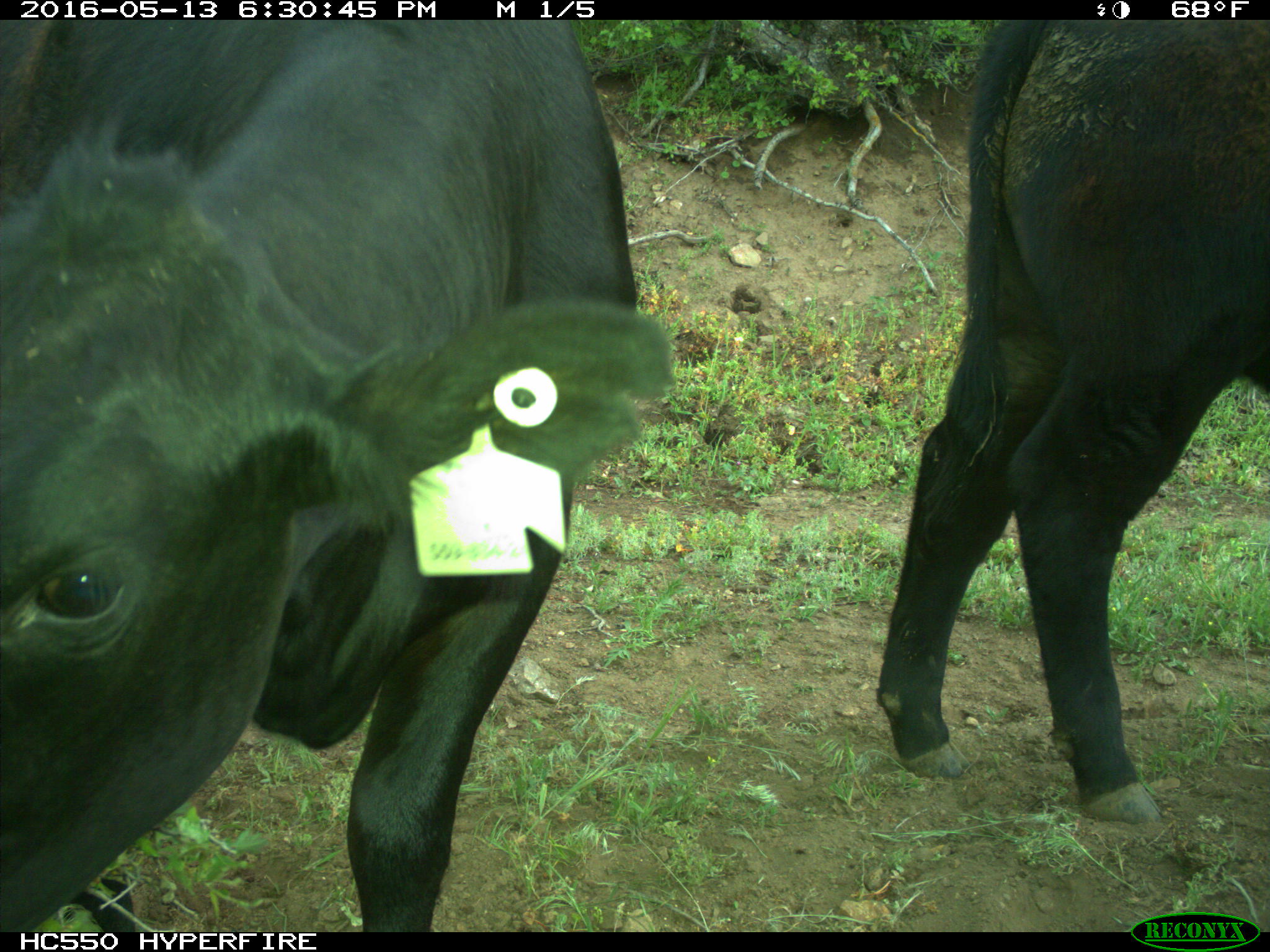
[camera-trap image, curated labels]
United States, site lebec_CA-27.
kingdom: Animalia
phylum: Chordata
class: Mammalia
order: Artiodactyla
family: Bovidae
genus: Bos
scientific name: Bos taurus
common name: domestic cow